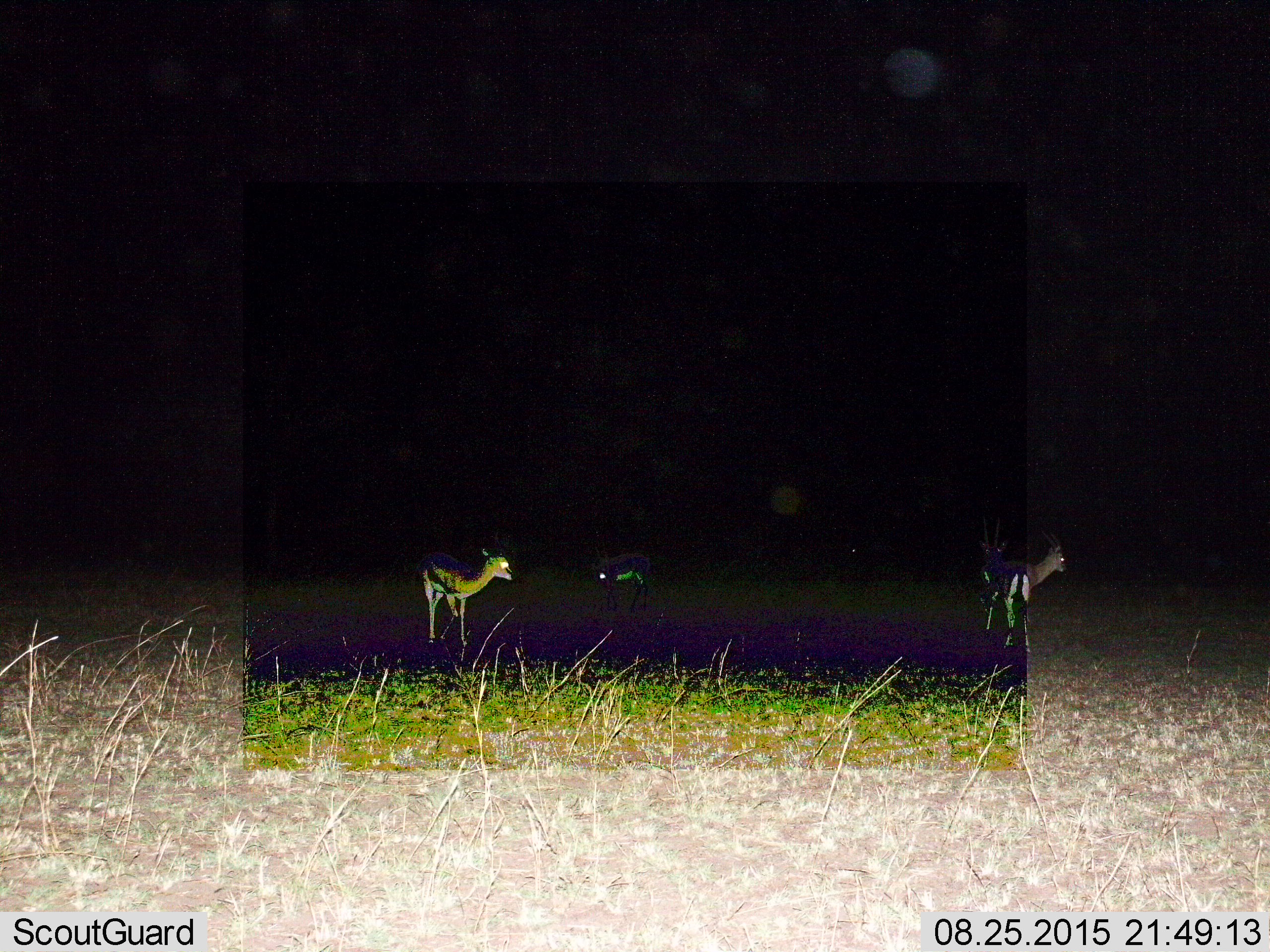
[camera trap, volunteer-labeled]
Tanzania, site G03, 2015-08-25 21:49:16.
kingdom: Animalia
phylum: Chordata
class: Mammalia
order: Artiodactyla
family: Bovidae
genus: Eudorcas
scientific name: Eudorcas thomsonii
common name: thomson's gazelle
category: gazellethomsons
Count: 4.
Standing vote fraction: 94%.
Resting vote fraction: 0%.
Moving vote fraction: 35%.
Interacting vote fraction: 0%.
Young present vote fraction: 6%.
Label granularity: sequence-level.